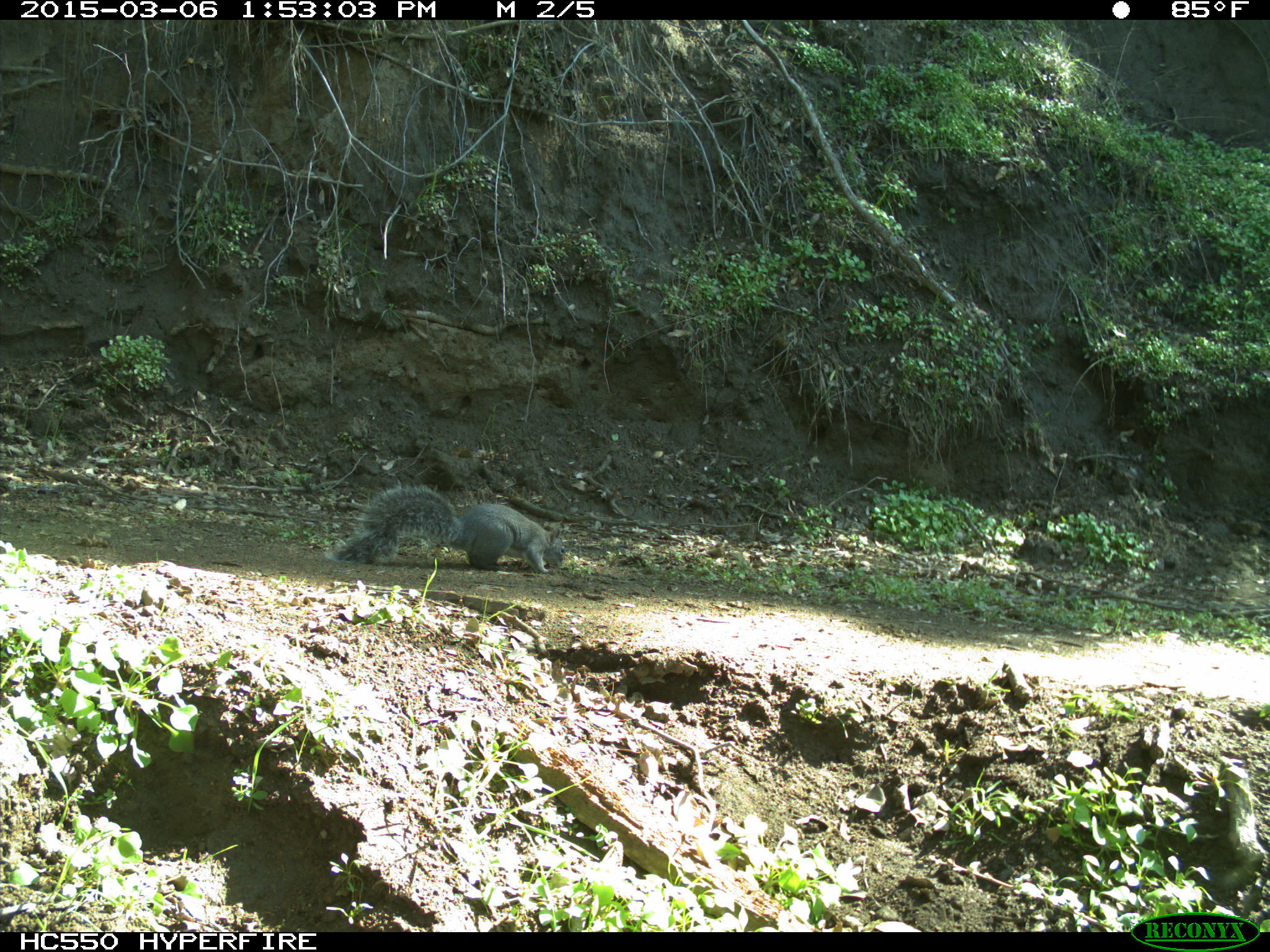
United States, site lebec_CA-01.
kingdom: Animalia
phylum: Chordata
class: Mammalia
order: Rodentia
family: Sciuridae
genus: Sciurus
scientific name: Sciurus carolinensis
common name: eastern gray squirrel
Sciurus carolinensis (eastern gray squirrel).